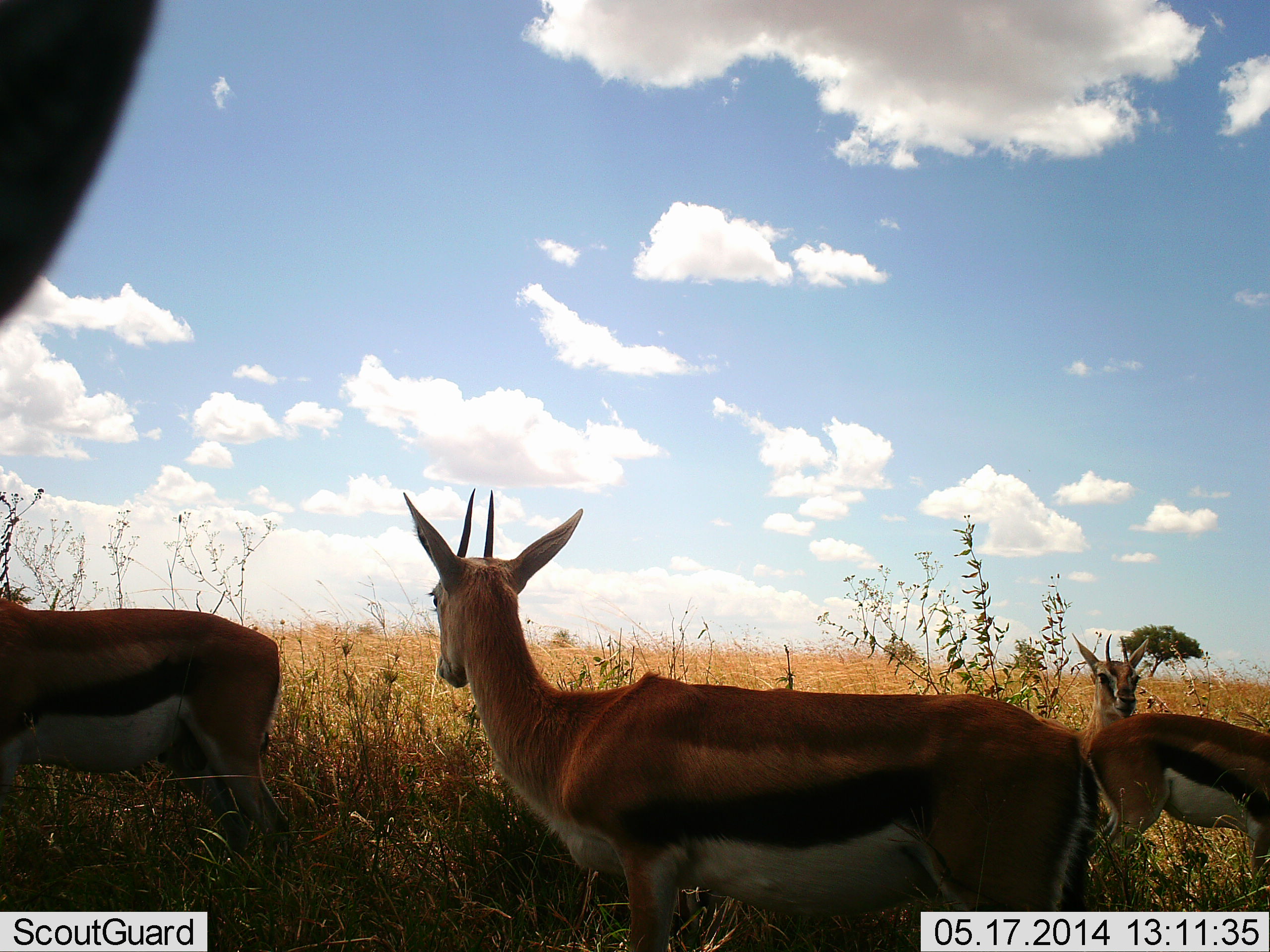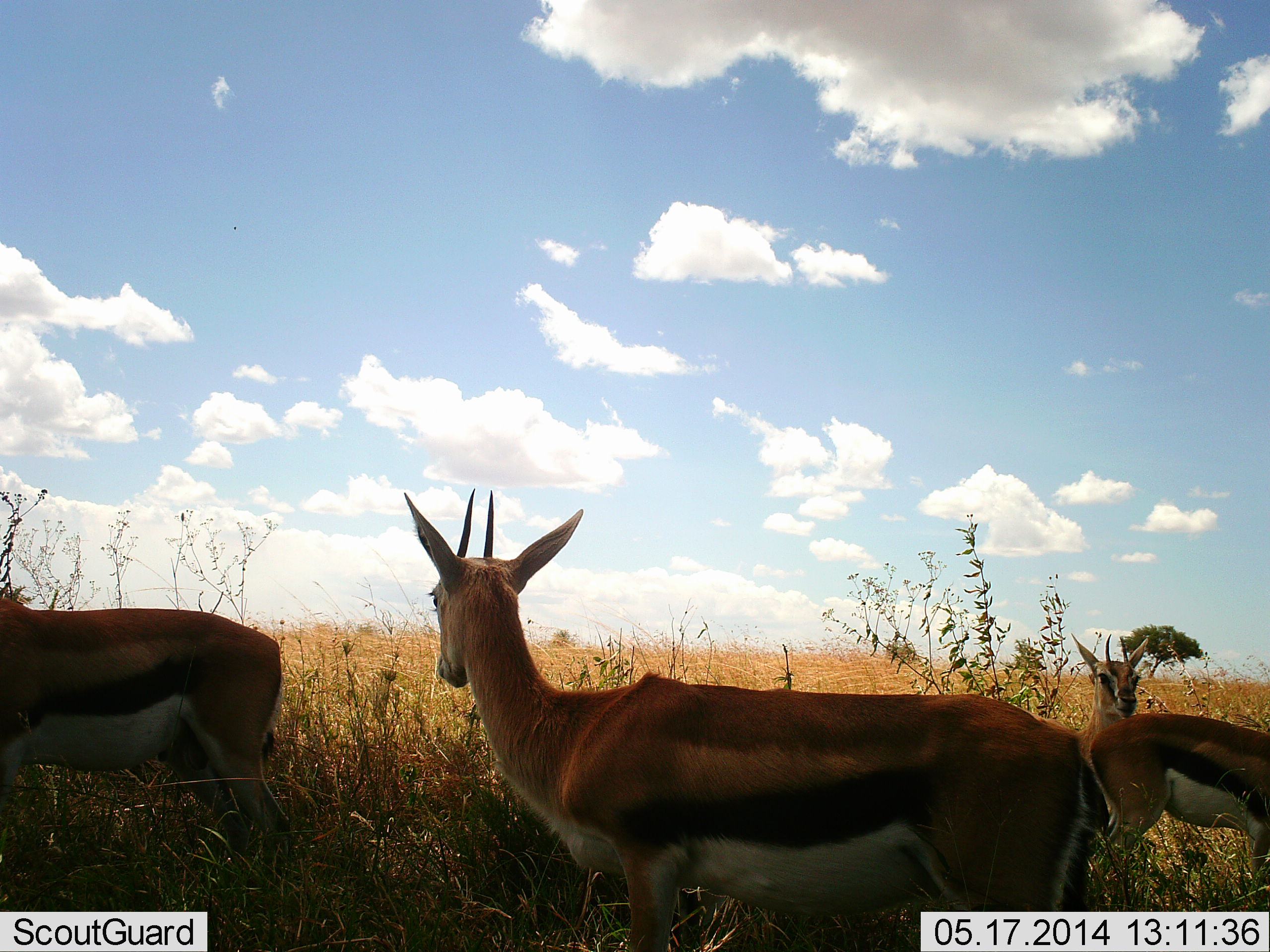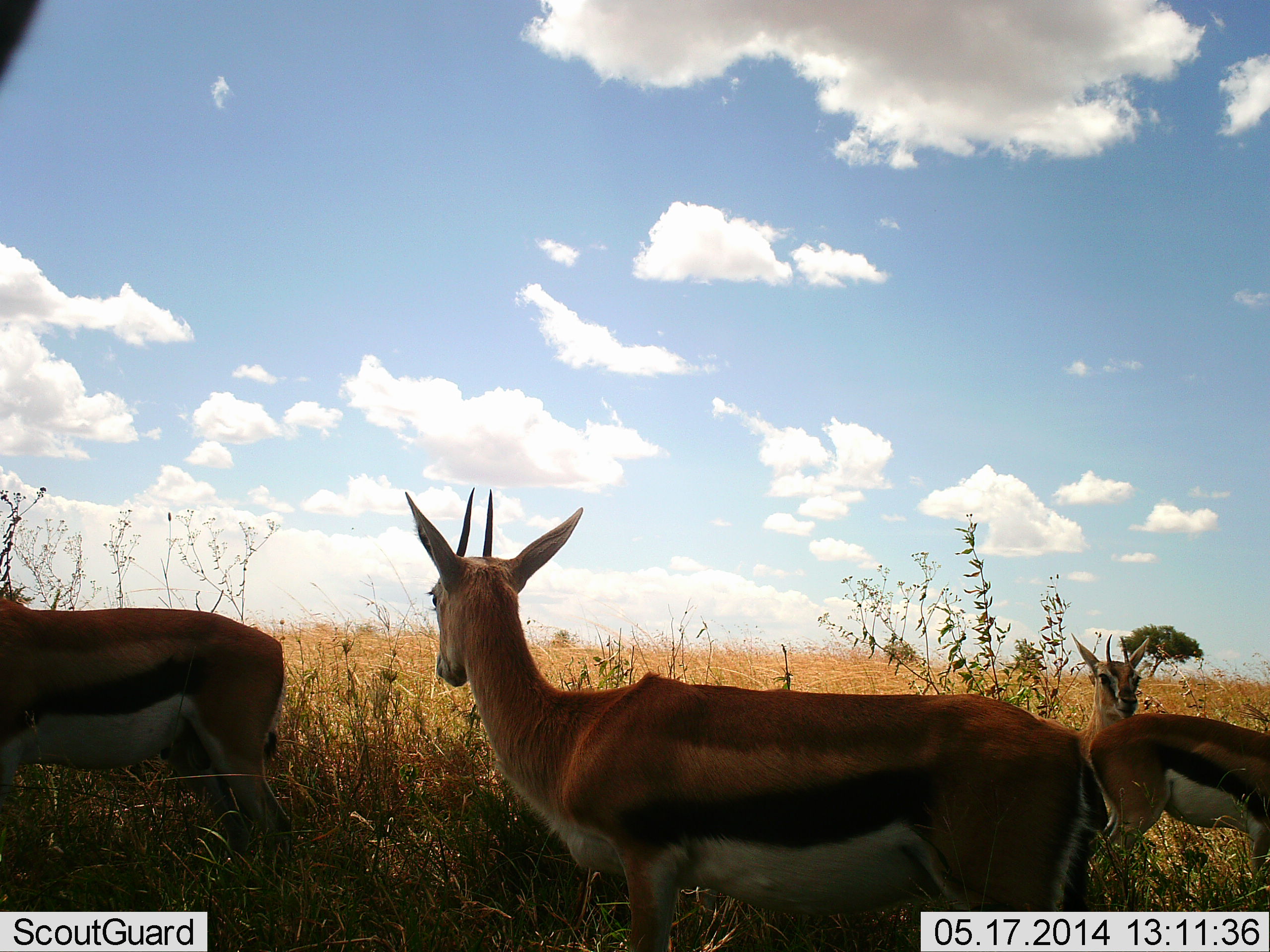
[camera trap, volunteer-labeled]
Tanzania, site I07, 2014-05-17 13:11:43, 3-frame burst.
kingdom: Animalia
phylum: Chordata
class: Mammalia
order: Artiodactyla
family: Bovidae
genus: Eudorcas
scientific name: Eudorcas thomsonii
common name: thomson's gazelle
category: gazellethomsons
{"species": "gazellethomsons (thomson's gazelle) (Eudorcas thomsonii)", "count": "4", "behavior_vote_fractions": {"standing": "90%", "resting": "10%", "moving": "20%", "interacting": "0%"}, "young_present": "10%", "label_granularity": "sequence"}